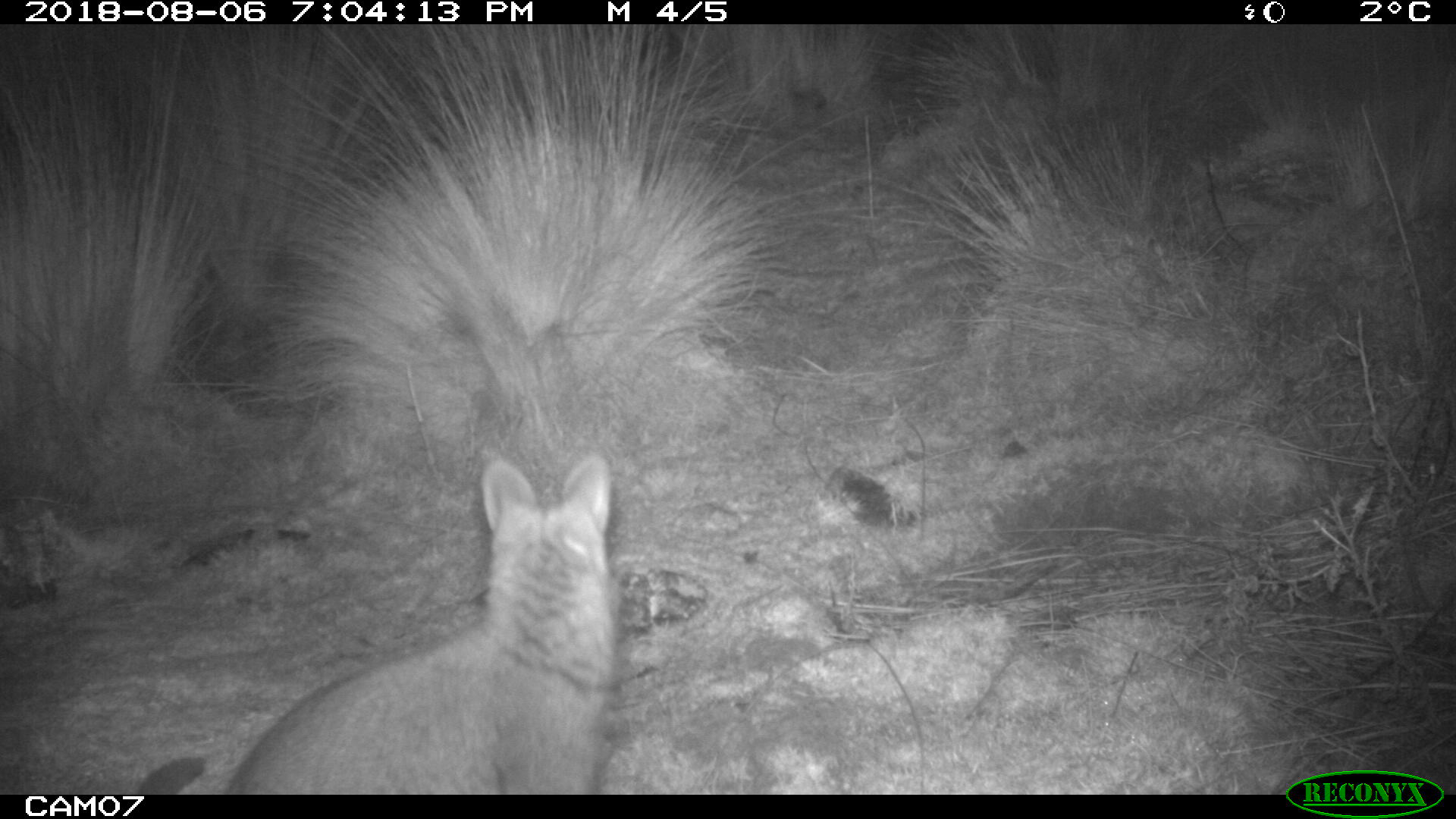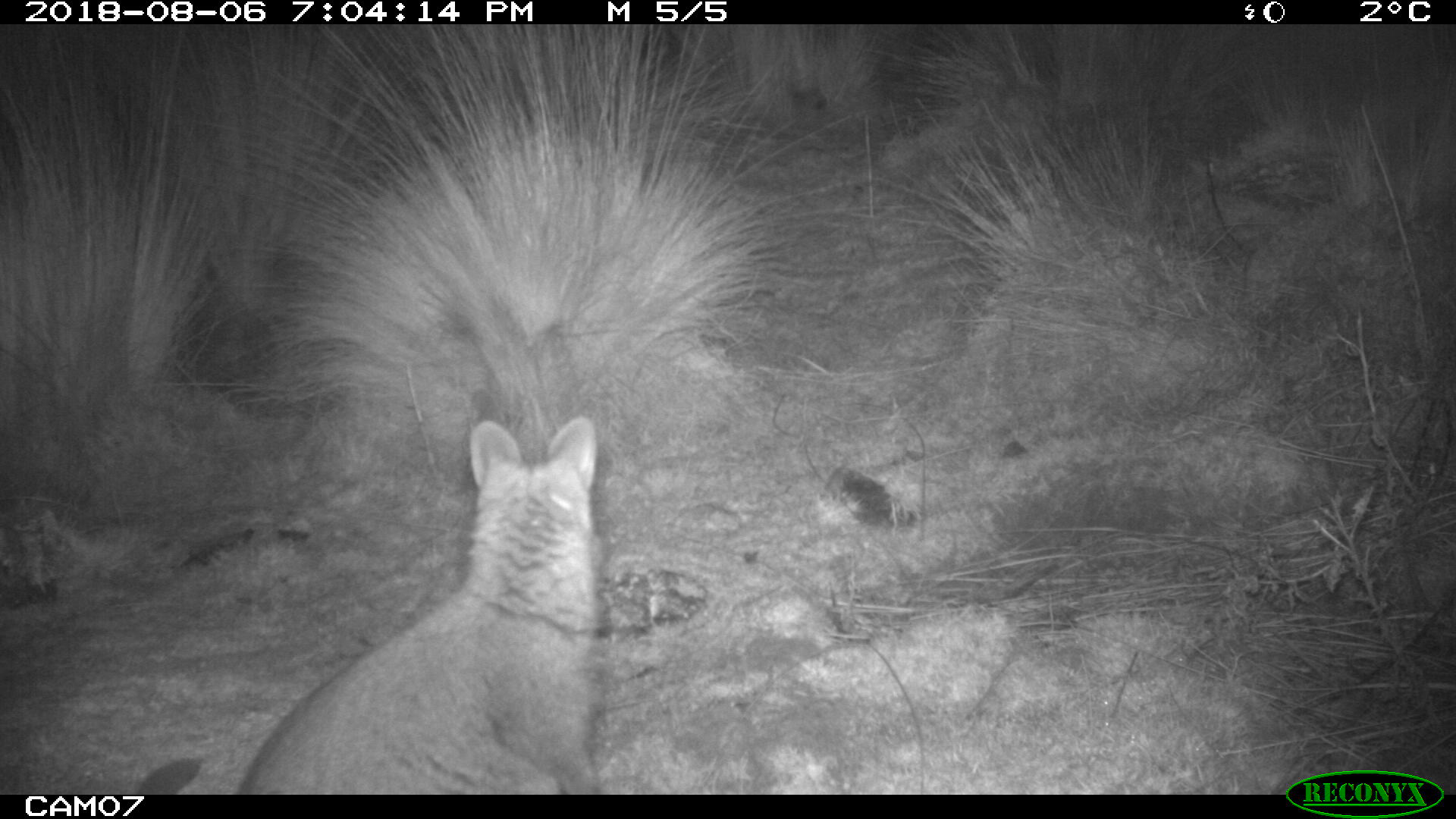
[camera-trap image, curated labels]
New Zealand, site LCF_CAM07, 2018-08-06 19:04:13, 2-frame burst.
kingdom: Animalia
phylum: Chordata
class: Mammalia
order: Diprotodontia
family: Macropodidae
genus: Notamacropus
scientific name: Notamacropus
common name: wallaby